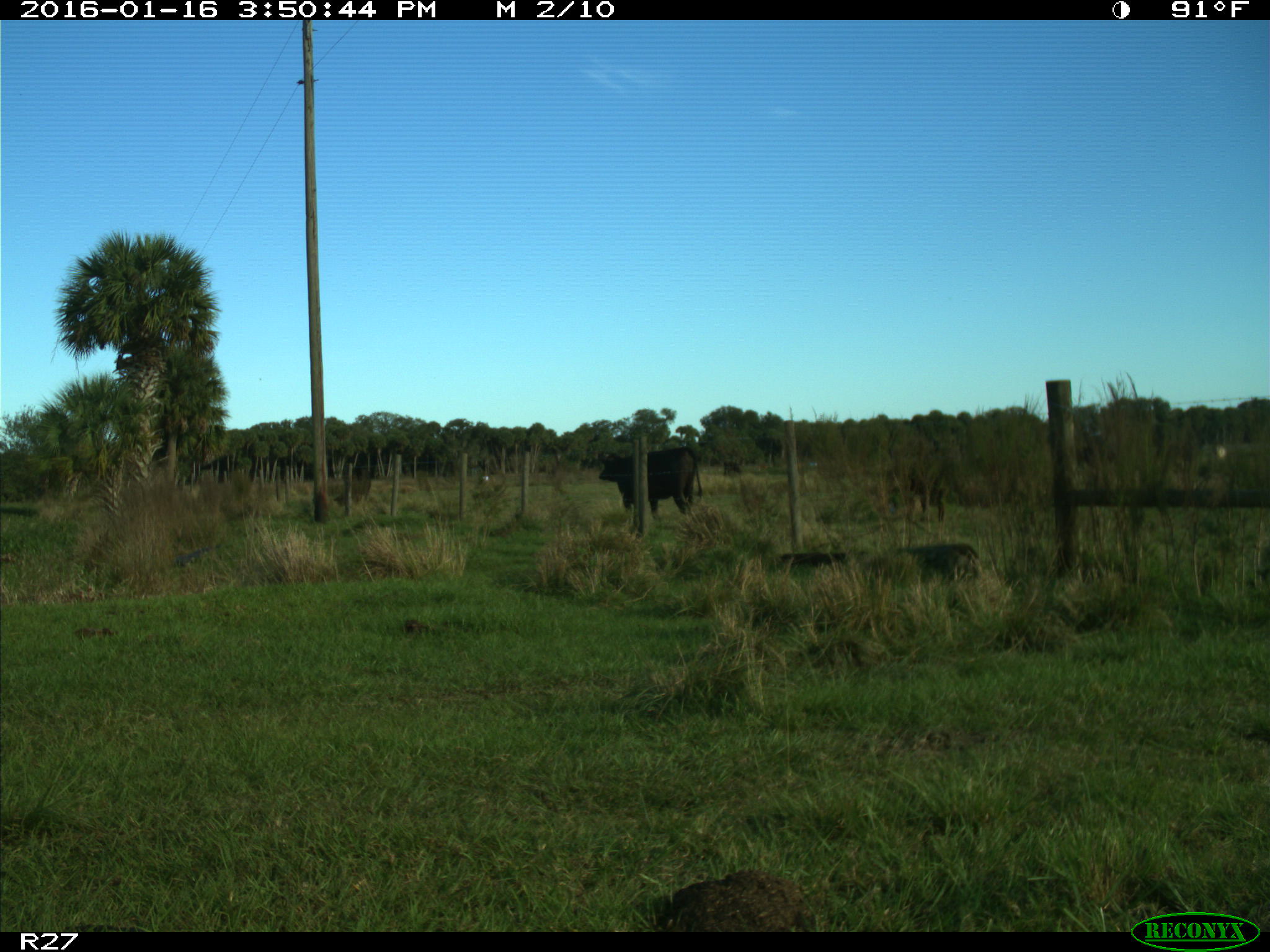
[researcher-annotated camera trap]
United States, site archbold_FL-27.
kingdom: Animalia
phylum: Chordata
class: Mammalia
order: Artiodactyla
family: Bovidae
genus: Bos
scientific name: Bos taurus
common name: domestic cow